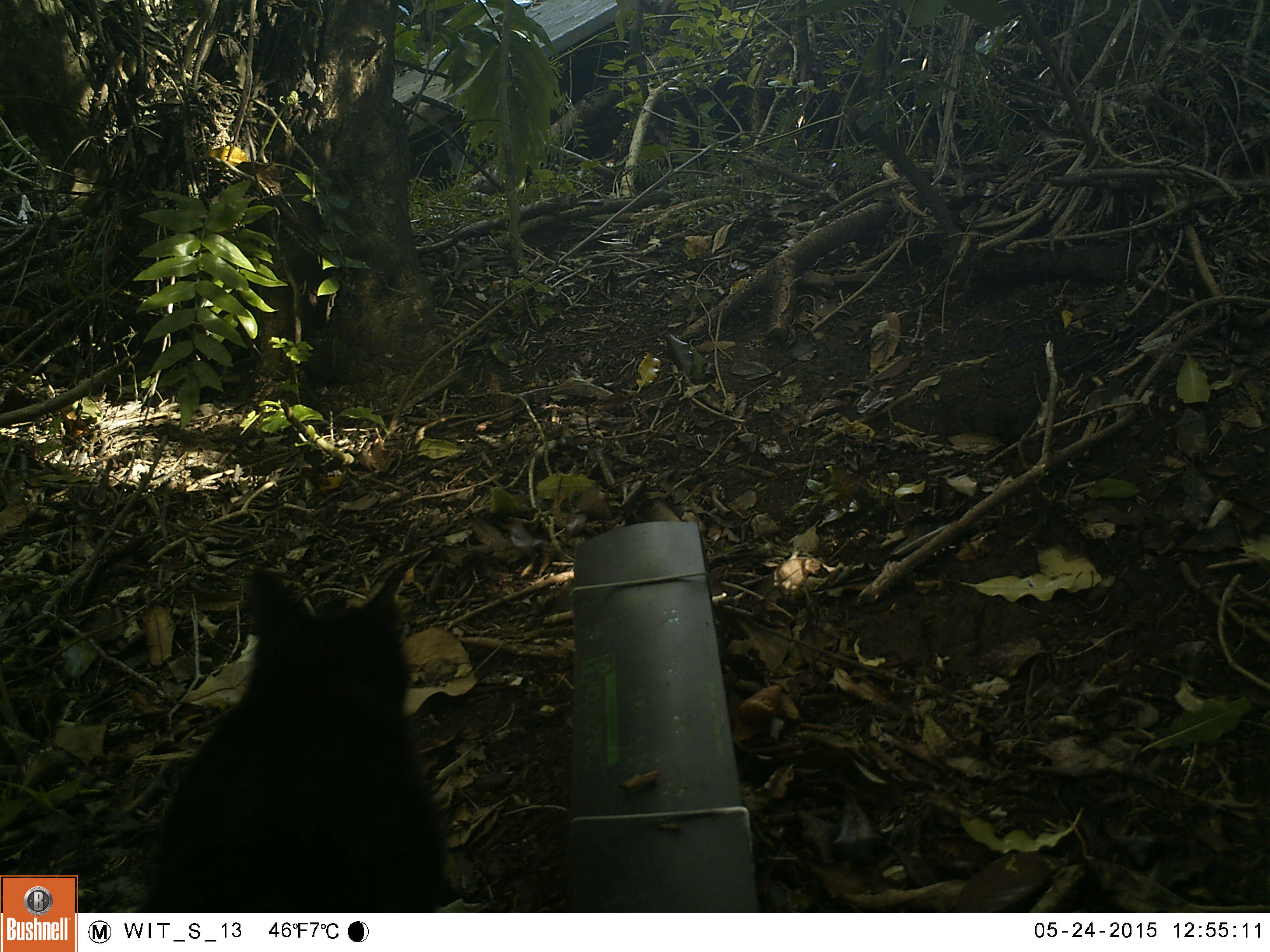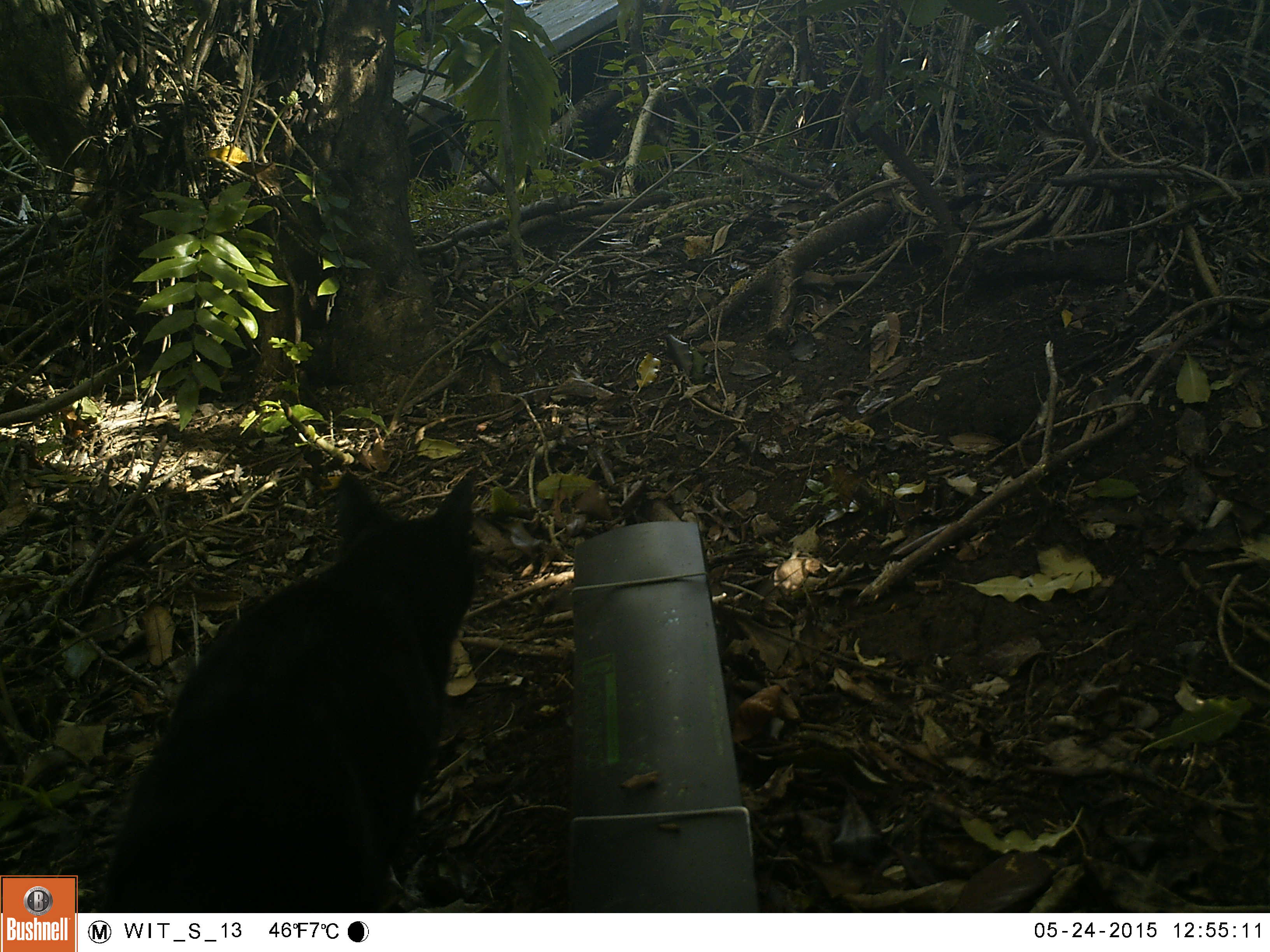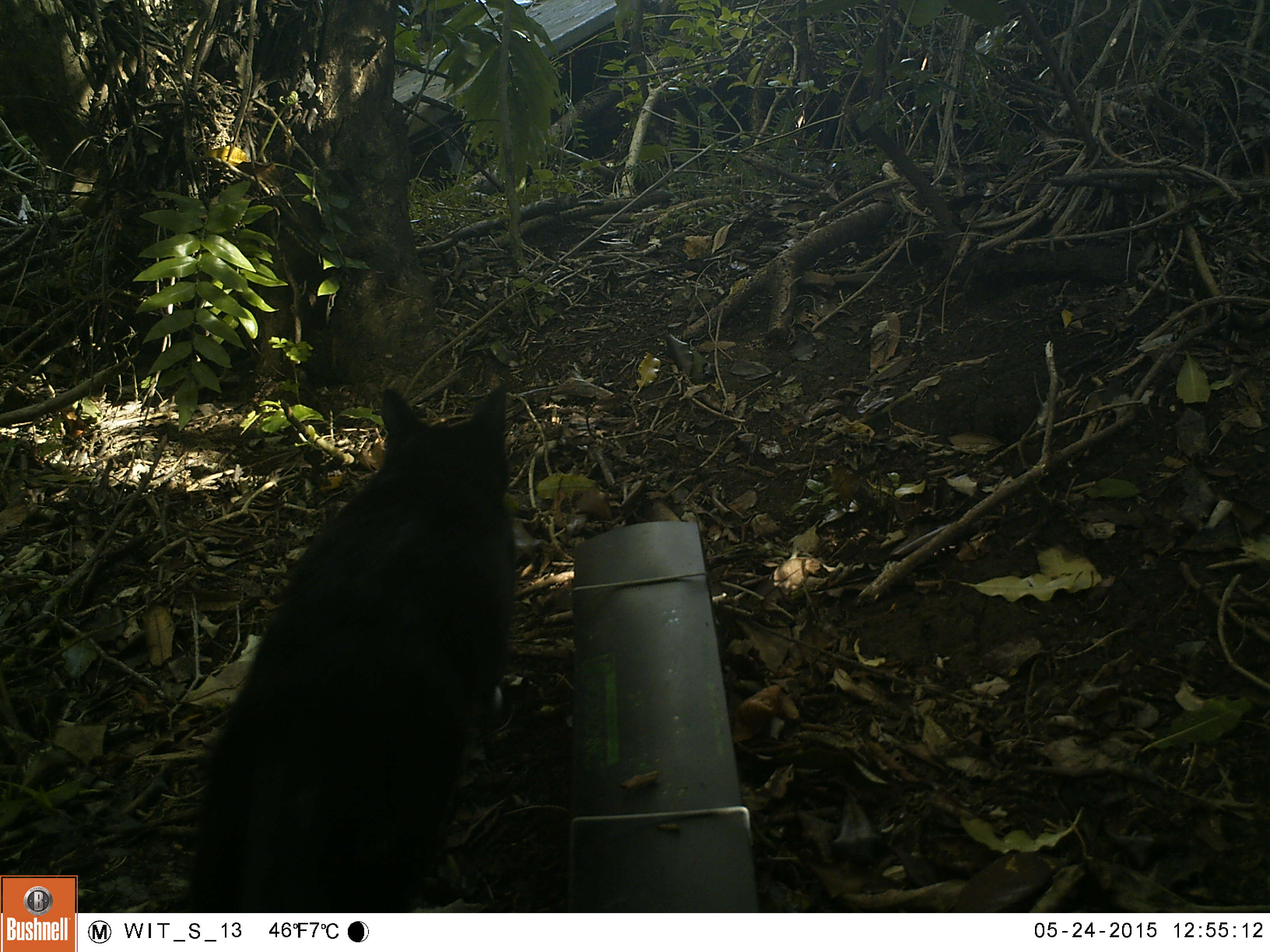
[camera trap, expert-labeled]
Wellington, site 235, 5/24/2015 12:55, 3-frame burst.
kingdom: Animalia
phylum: Chordata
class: Mammalia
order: Carnivora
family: Felidae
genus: Felis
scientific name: Felis catus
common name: cat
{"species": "cat (Felis catus)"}